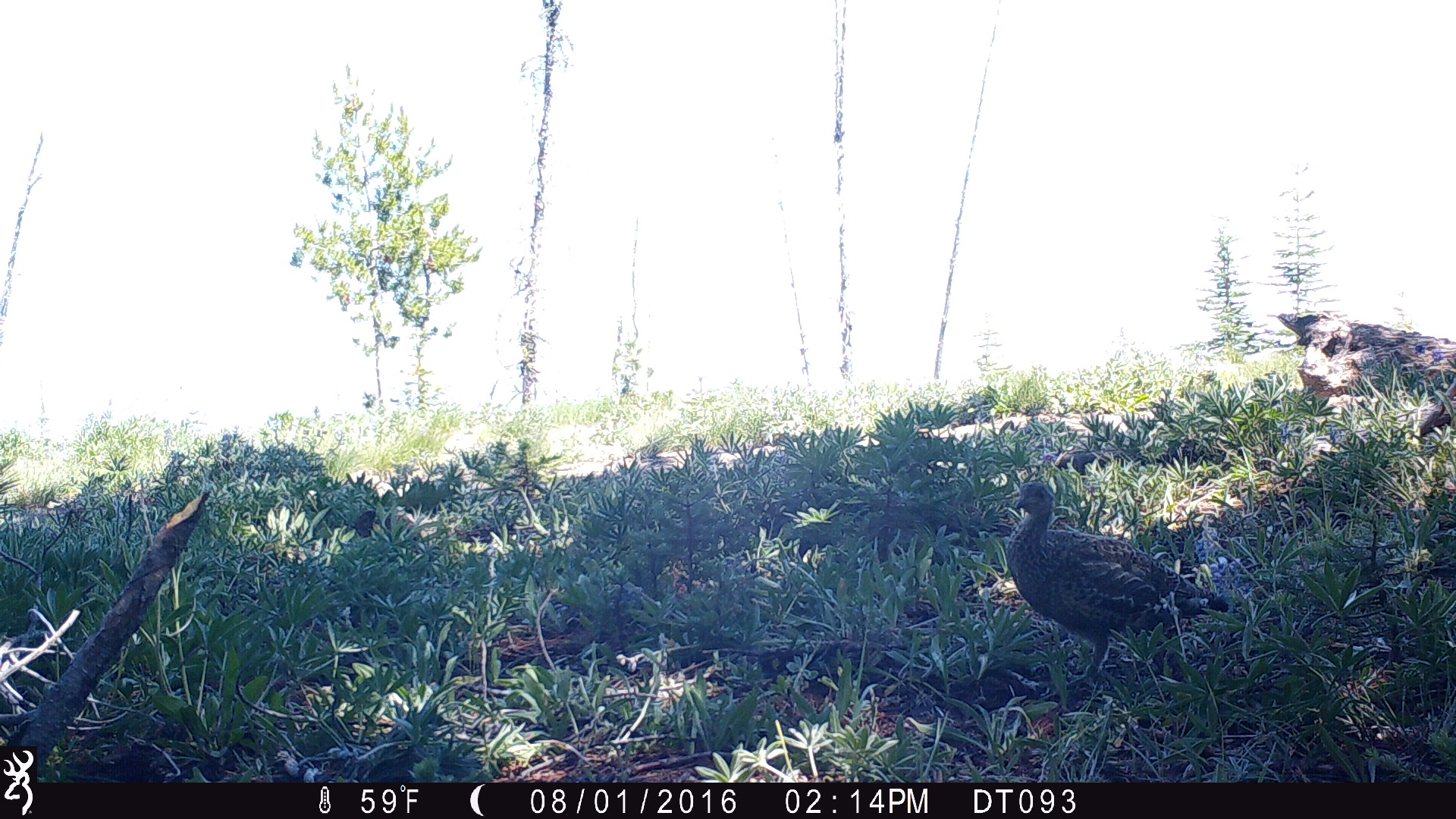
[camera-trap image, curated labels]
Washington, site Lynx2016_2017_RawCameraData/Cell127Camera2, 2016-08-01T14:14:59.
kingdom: Animalia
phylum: Chordata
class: Aves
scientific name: Aves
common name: birds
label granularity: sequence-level